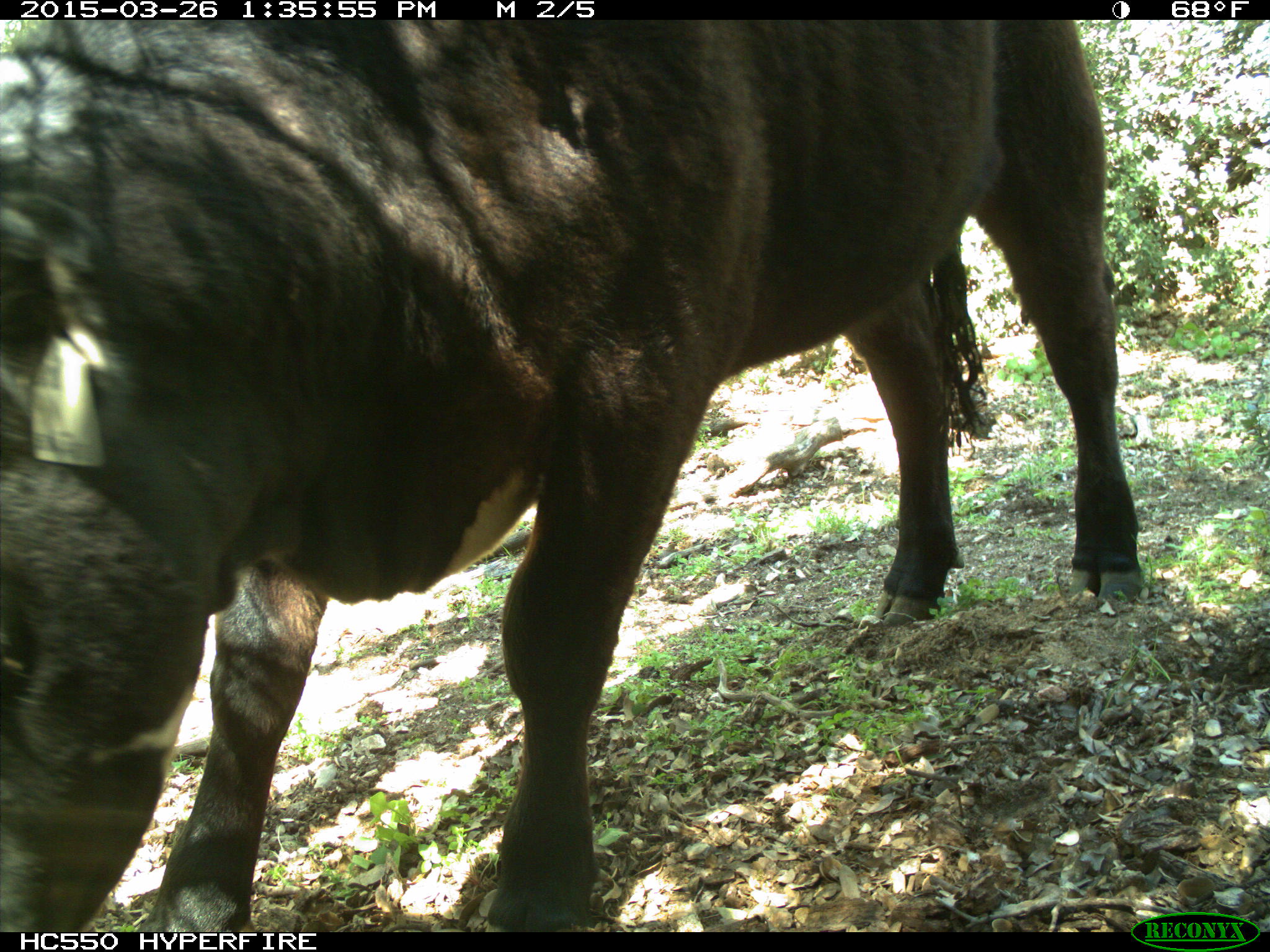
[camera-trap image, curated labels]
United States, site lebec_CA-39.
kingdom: Animalia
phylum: Chordata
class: Mammalia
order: Artiodactyla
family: Bovidae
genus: Bos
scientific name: Bos taurus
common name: domestic cow